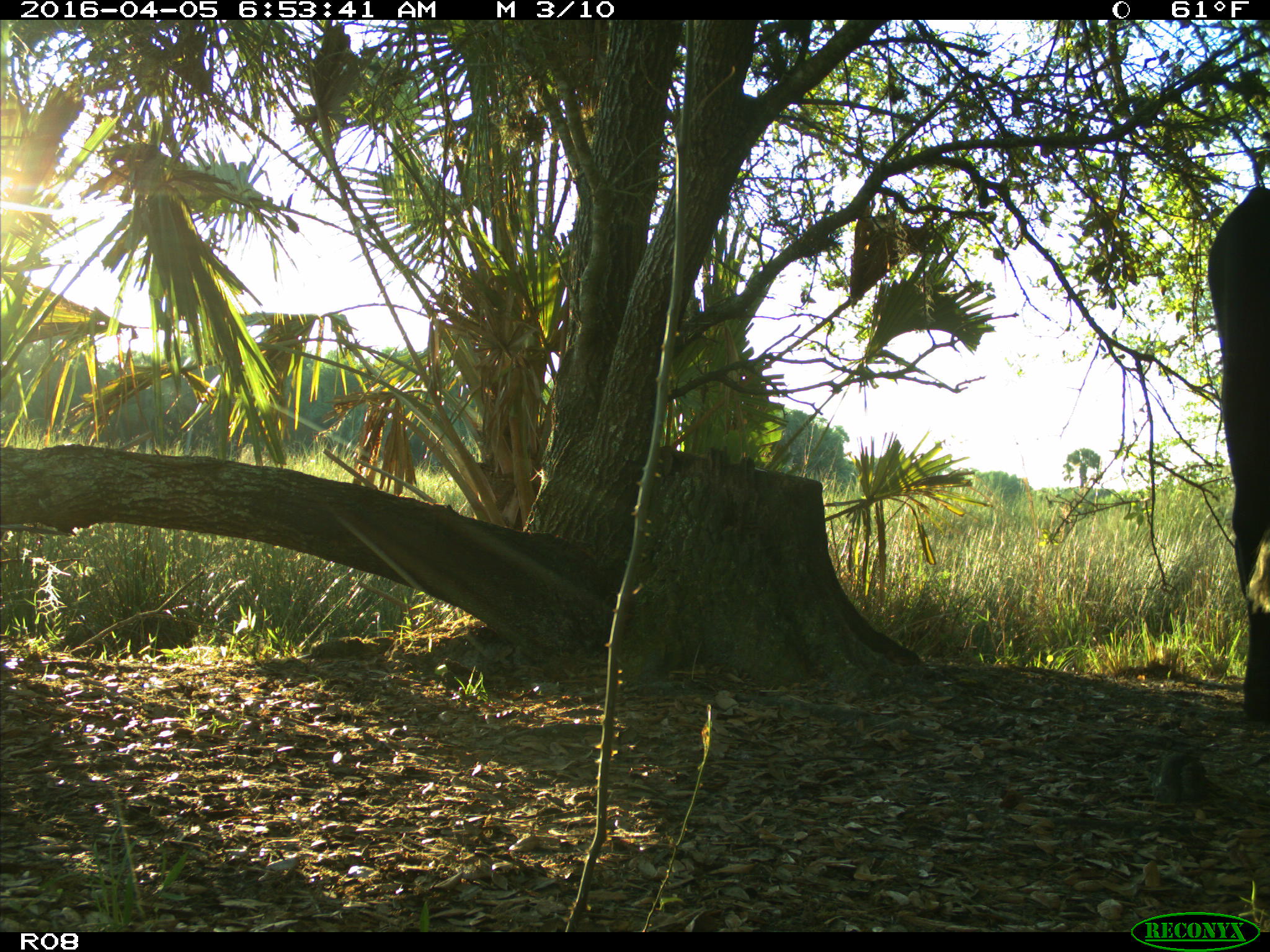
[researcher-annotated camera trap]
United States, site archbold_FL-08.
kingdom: Animalia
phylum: Chordata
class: Mammalia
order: Artiodactyla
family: Bovidae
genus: Bos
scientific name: Bos taurus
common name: domestic cow